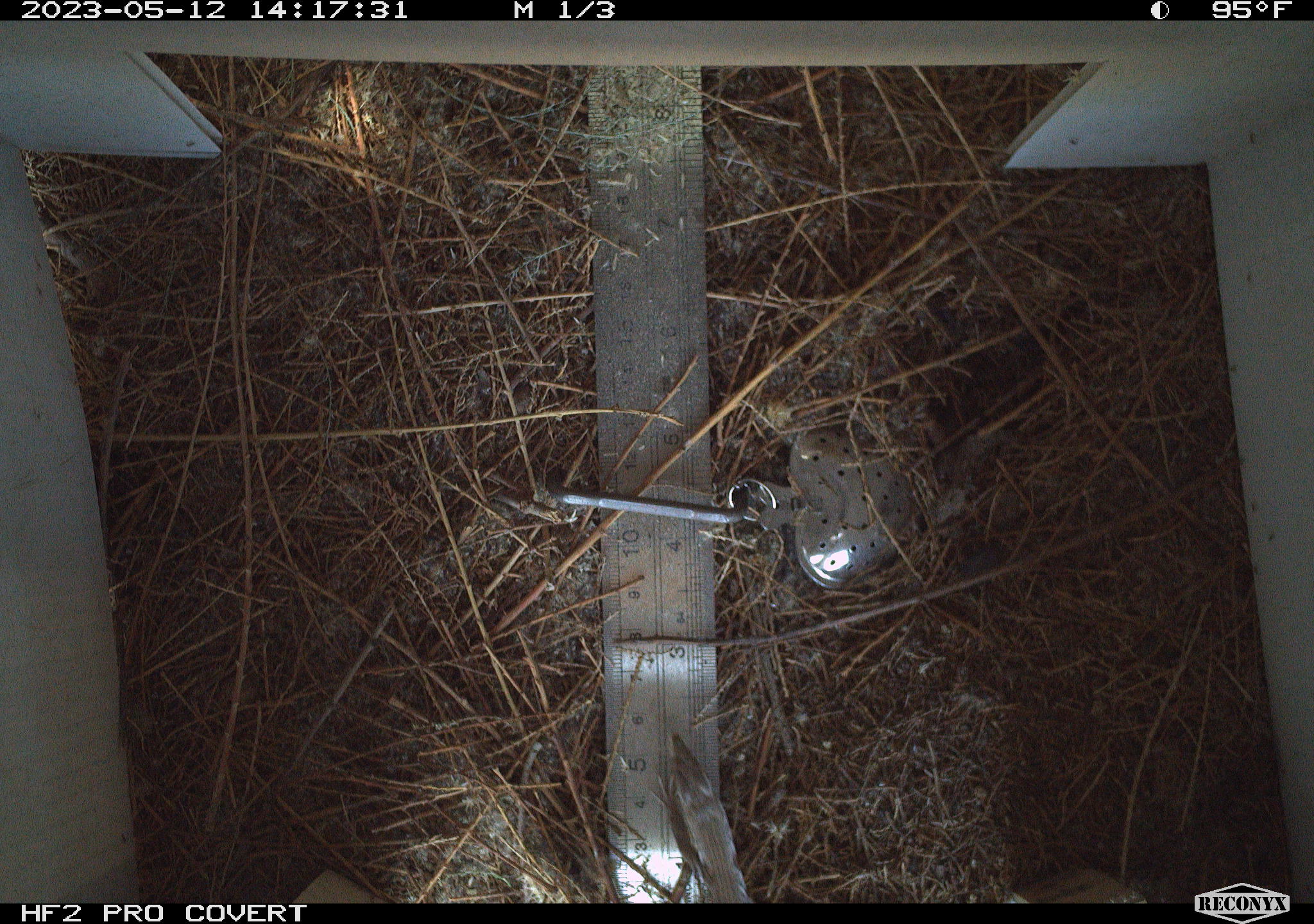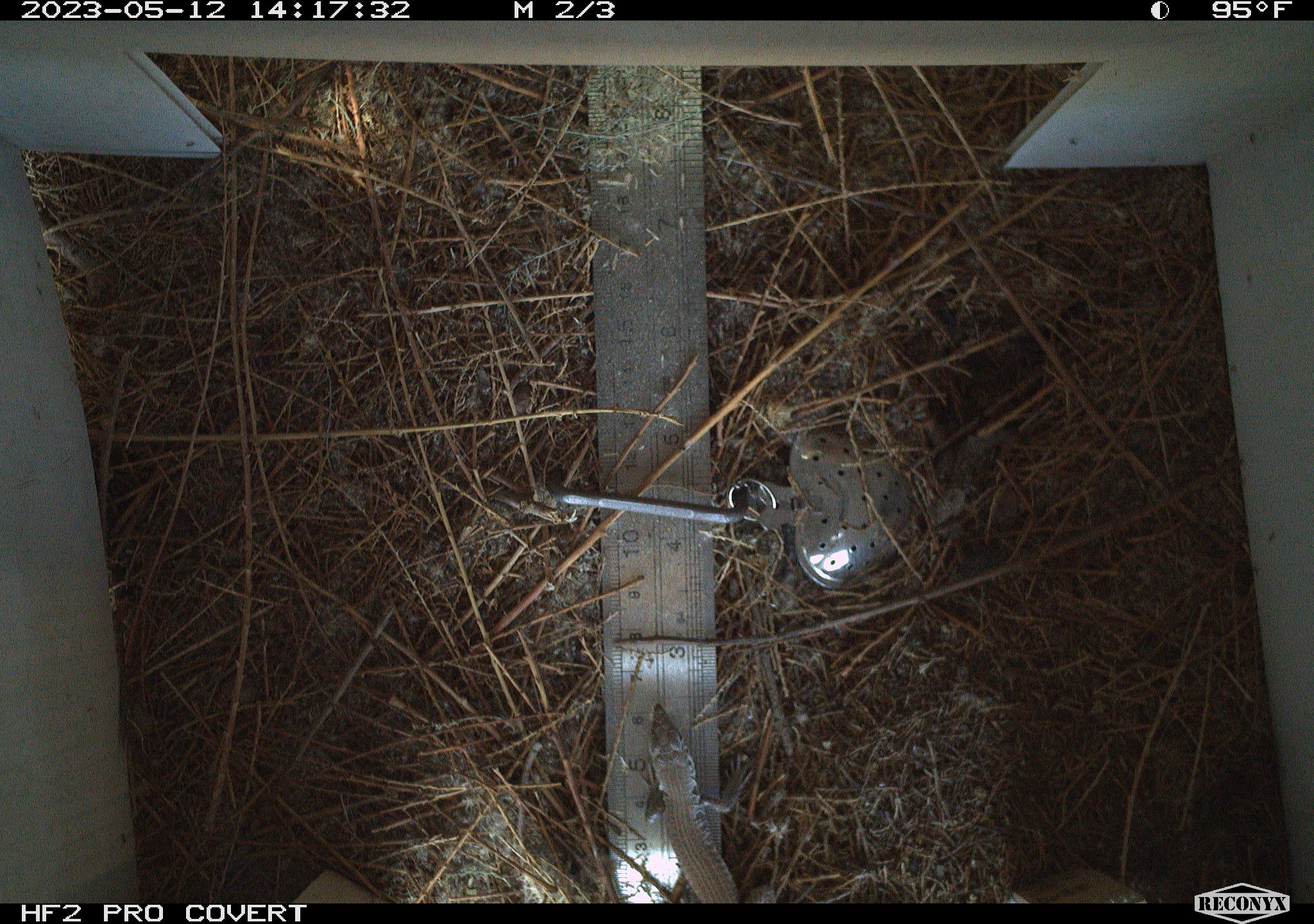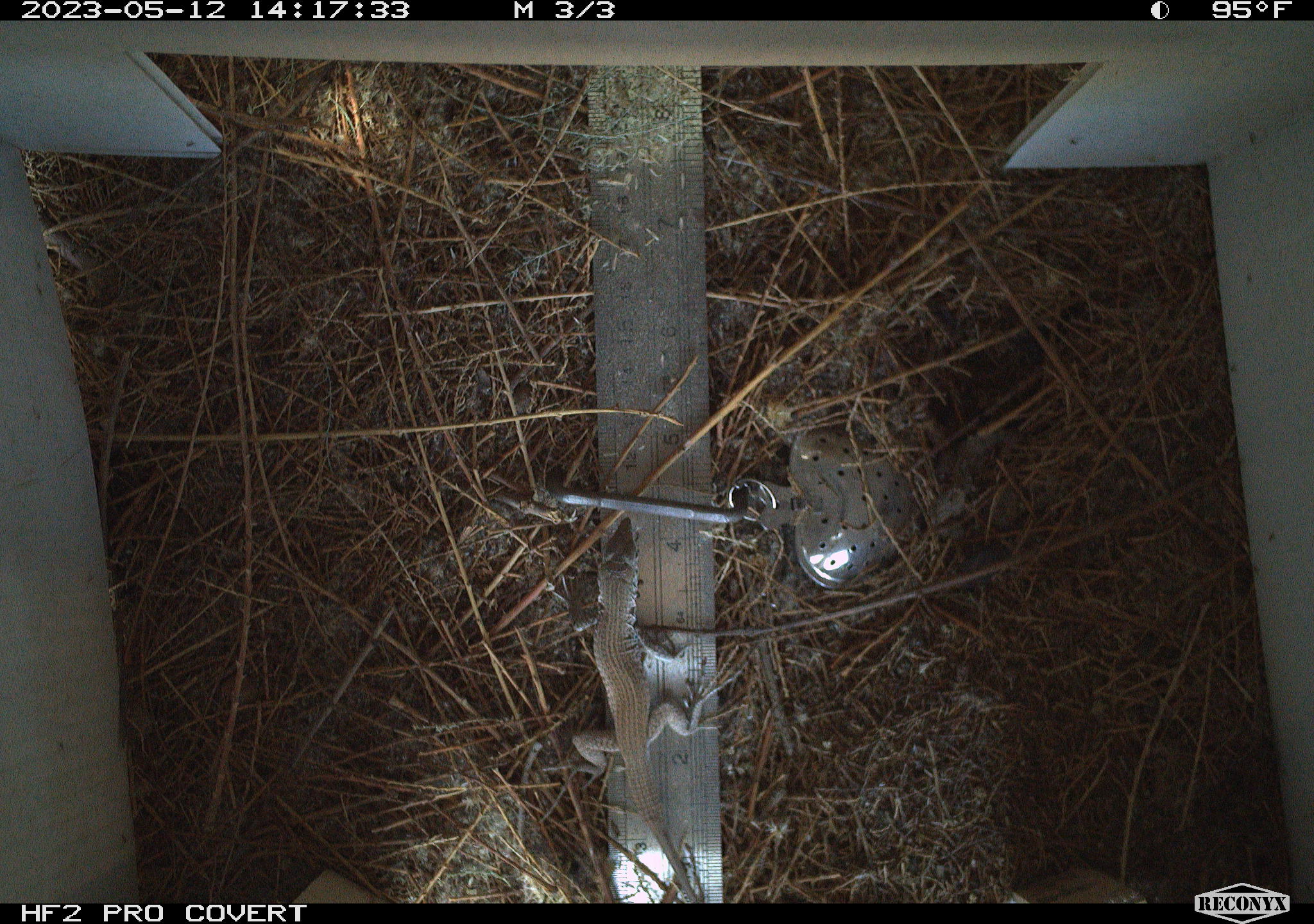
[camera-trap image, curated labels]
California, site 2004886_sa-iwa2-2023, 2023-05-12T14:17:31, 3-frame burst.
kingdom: Animalia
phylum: Chordata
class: Reptilia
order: Squamata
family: Teiidae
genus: Aspidoscelis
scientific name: Aspidoscelis tigris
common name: western whiptail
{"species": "western whiptail (Aspidoscelis tigris)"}